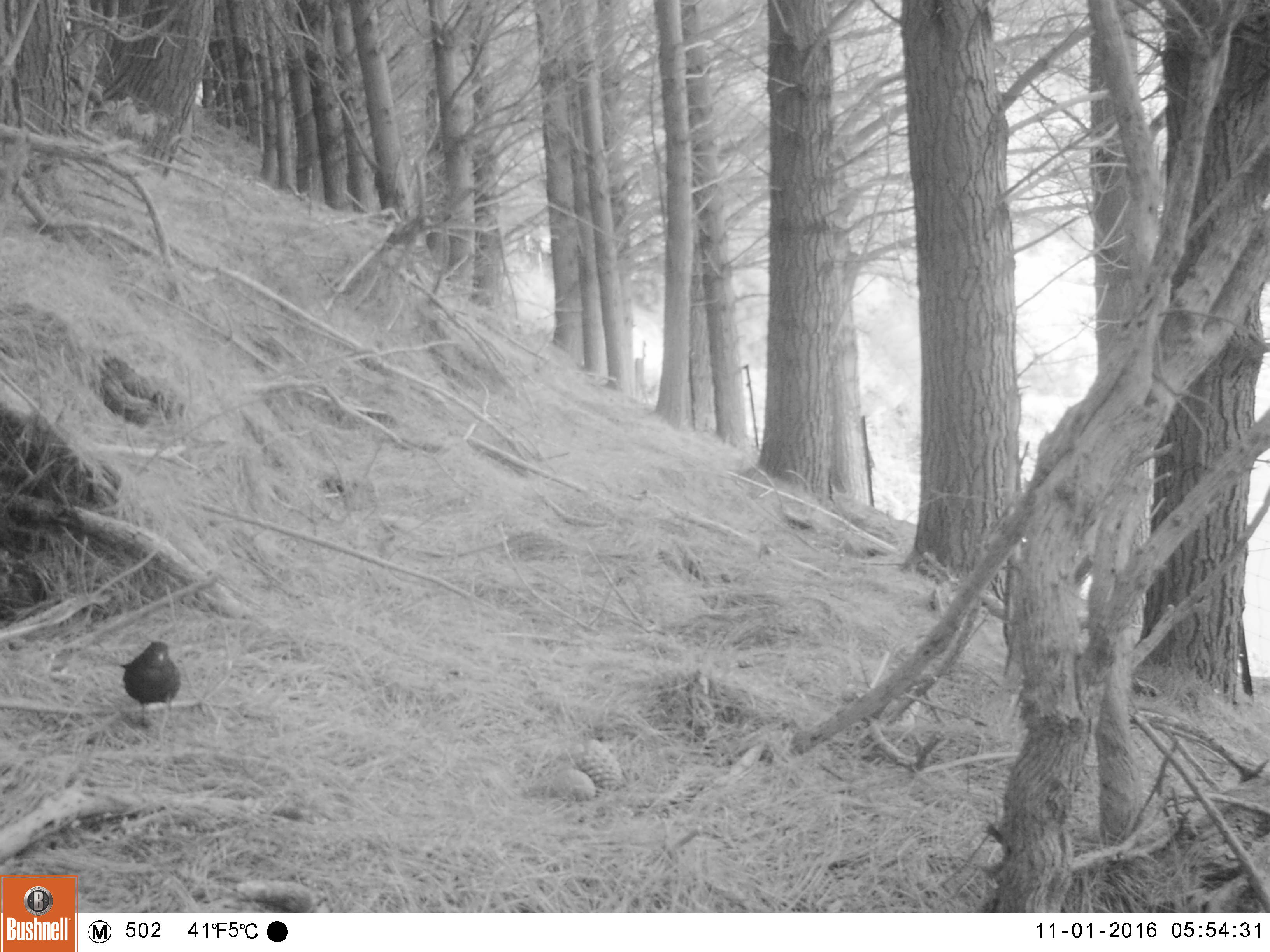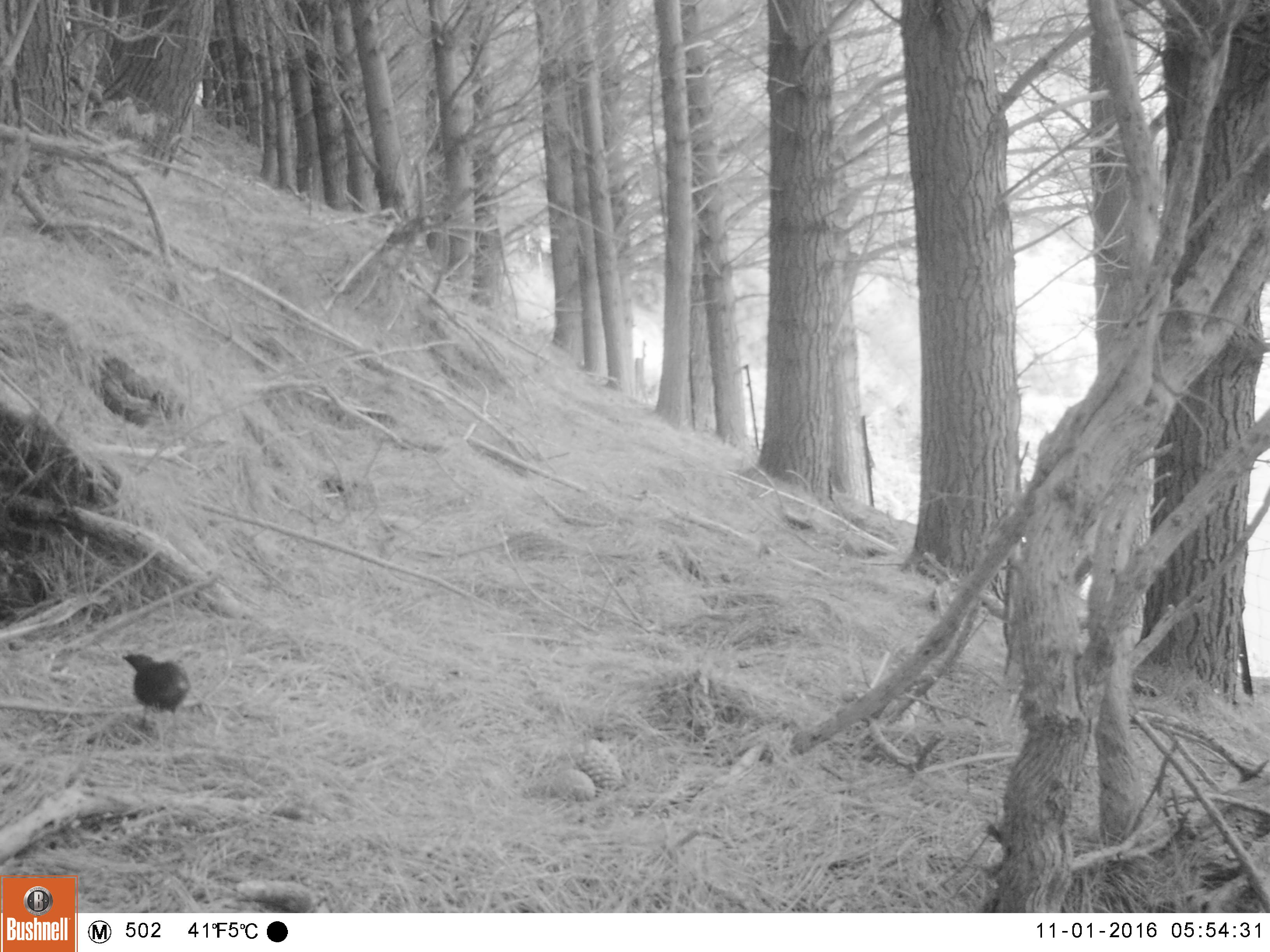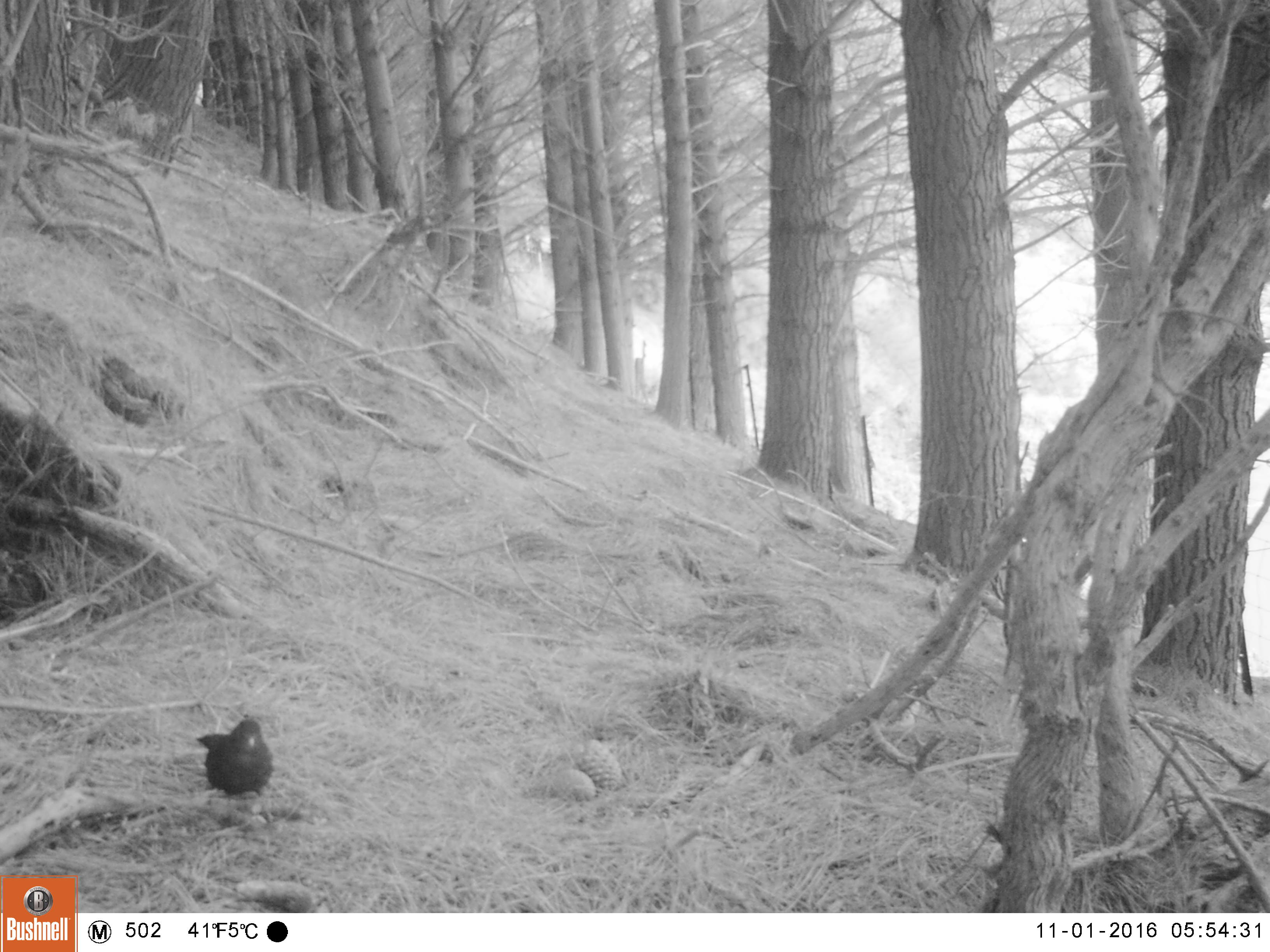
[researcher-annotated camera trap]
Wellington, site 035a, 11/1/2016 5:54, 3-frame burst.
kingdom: Animalia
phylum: Chordata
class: Aves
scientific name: Aves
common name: bird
Bird (Aves).